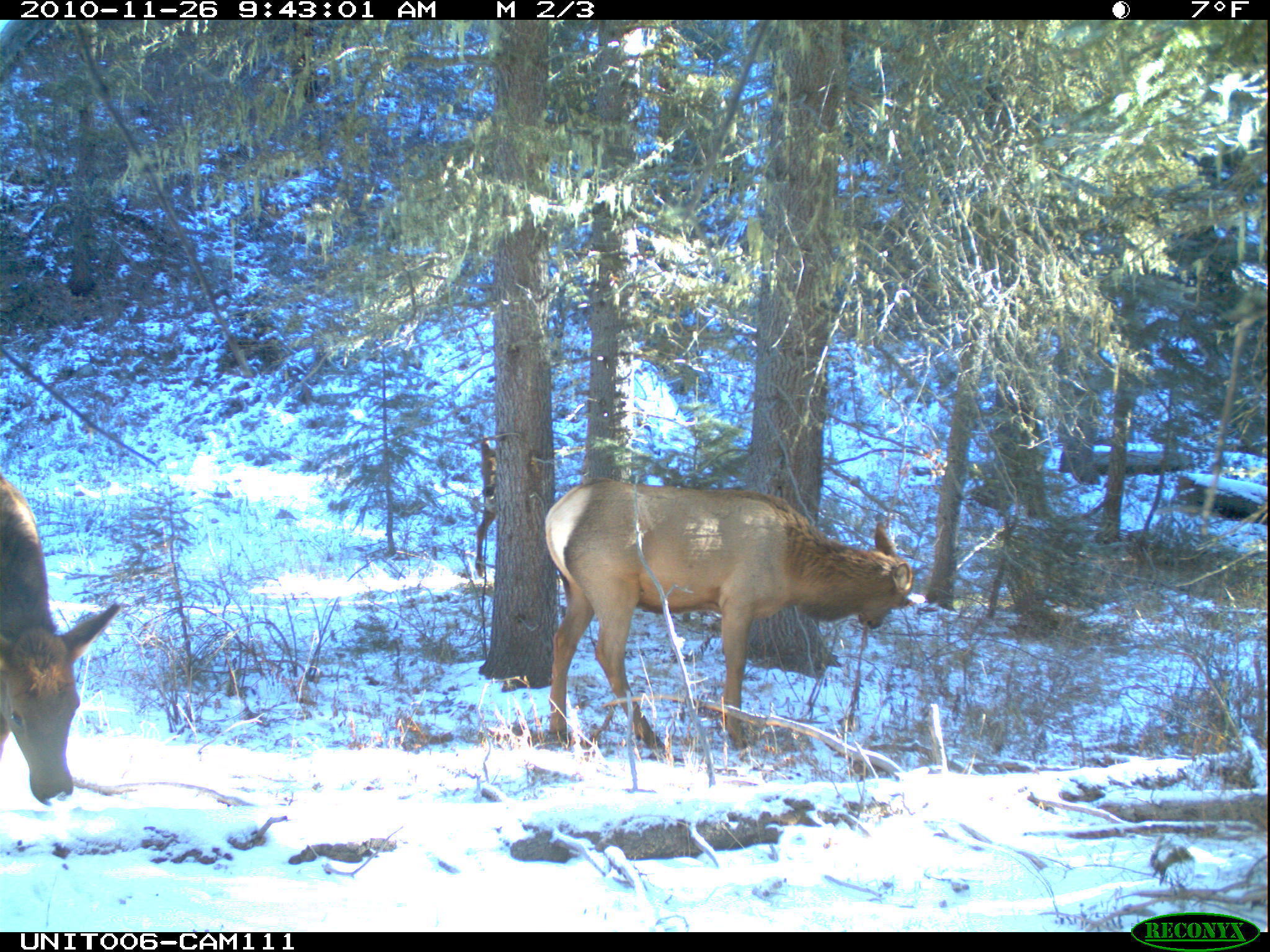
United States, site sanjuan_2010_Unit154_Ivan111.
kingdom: Animalia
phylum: Chordata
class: Mammalia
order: Artiodactyla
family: Cervidae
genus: Cervus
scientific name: Cervus elaphus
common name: red deer